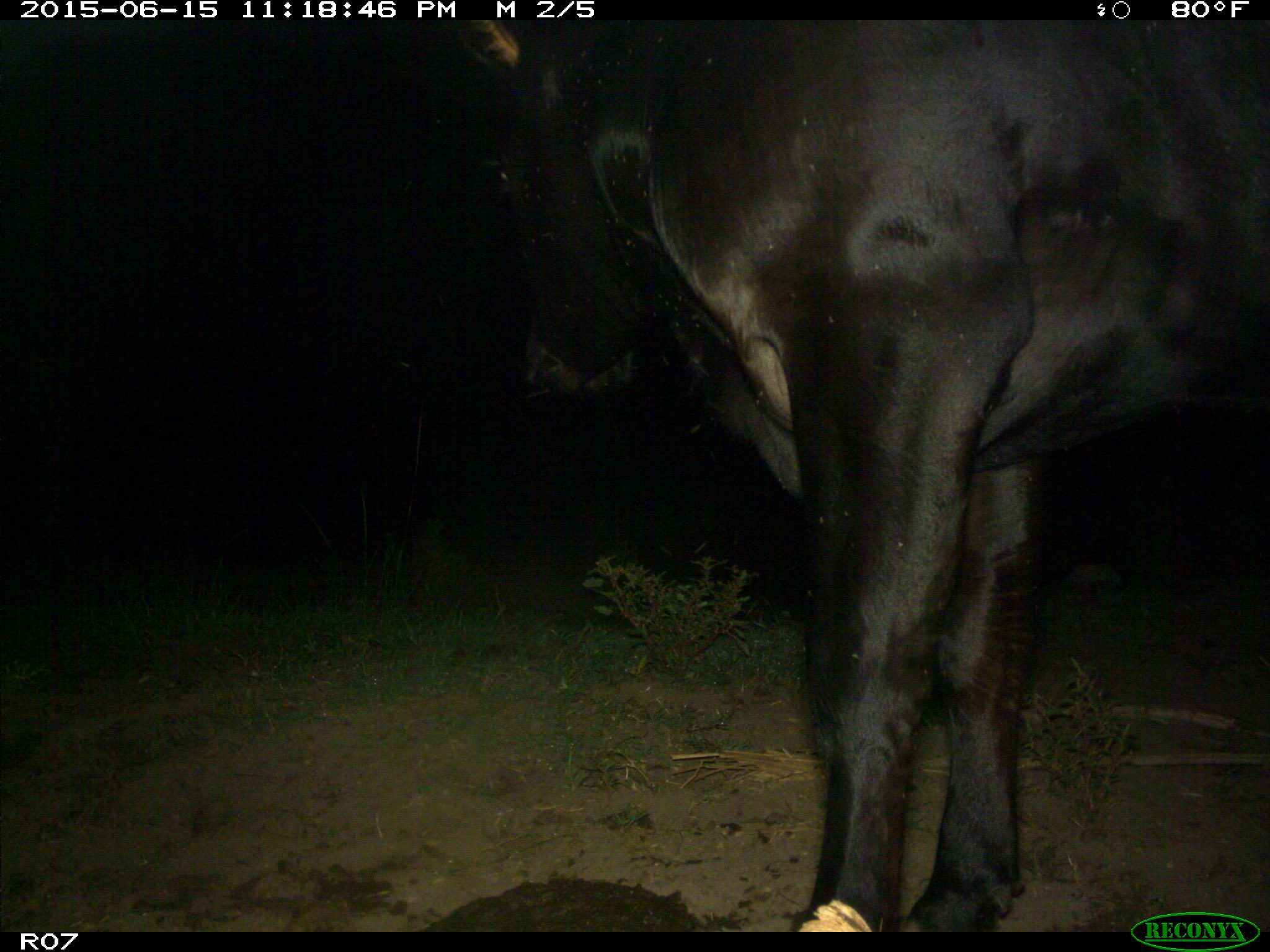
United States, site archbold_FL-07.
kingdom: Animalia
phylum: Chordata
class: Mammalia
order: Artiodactyla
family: Bovidae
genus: Bos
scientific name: Bos taurus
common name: domestic cow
Bos taurus (domestic cow).